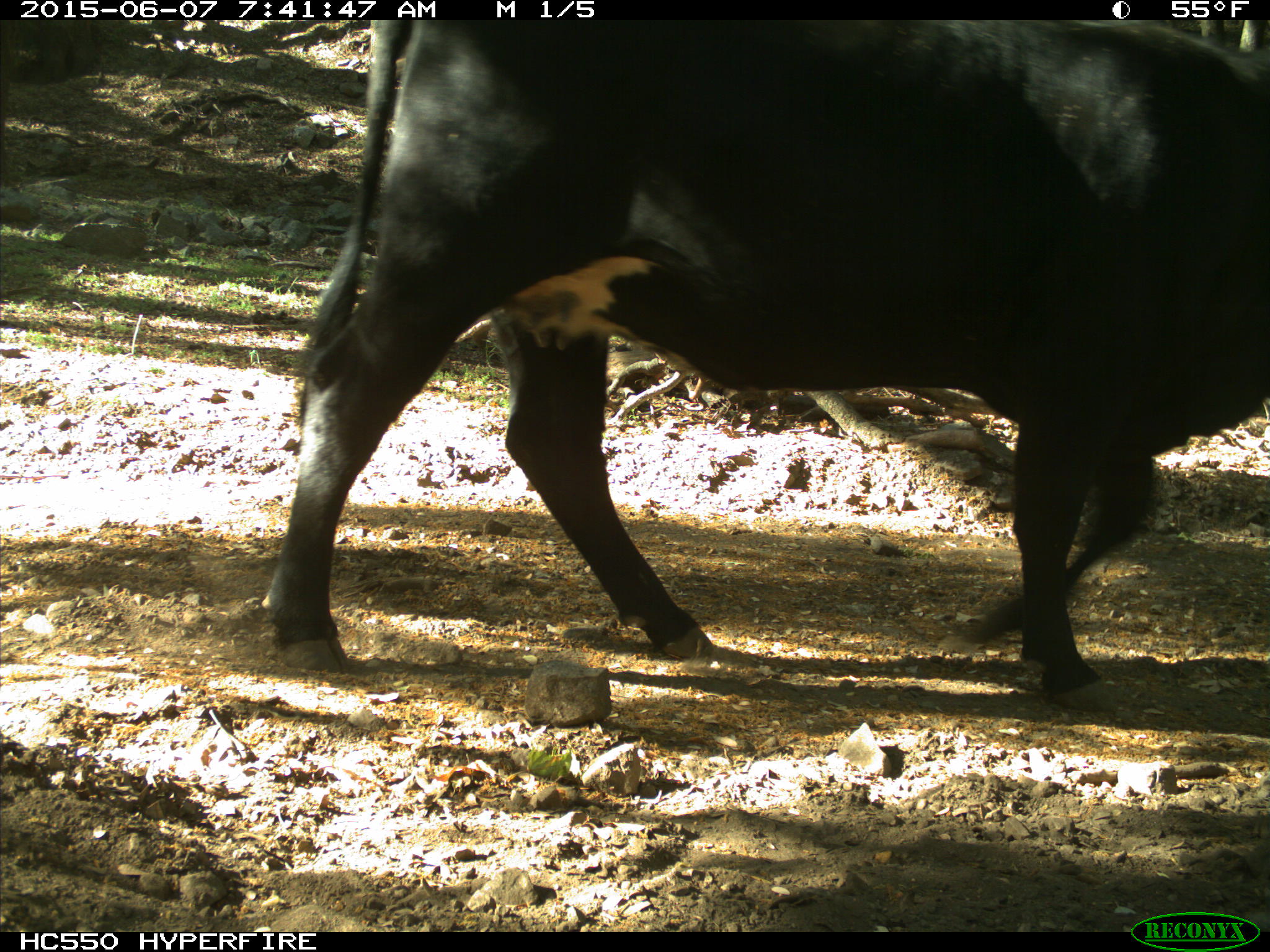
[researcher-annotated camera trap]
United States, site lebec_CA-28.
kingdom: Animalia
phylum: Chordata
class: Mammalia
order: Artiodactyla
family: Bovidae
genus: Bos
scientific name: Bos taurus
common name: domestic cow